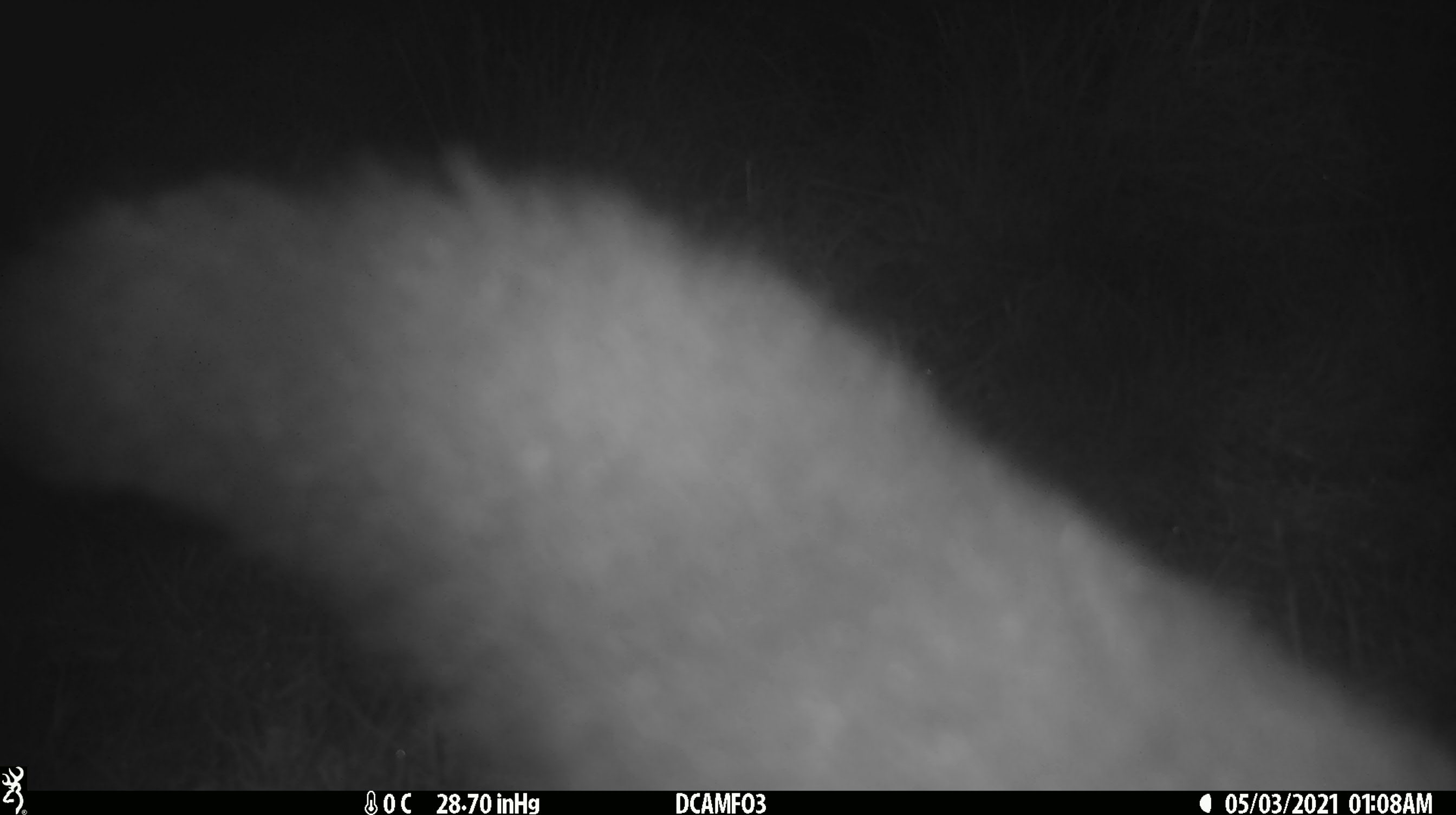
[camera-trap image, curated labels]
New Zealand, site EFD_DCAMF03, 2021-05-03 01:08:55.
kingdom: Animalia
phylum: Chordata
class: Mammalia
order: Diprotodontia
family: Phalangeridae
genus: Trichosurus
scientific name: Trichosurus vulpecula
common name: common brushtail possum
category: possum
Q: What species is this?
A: Possum (common brushtail possum) (Trichosurus vulpecula).